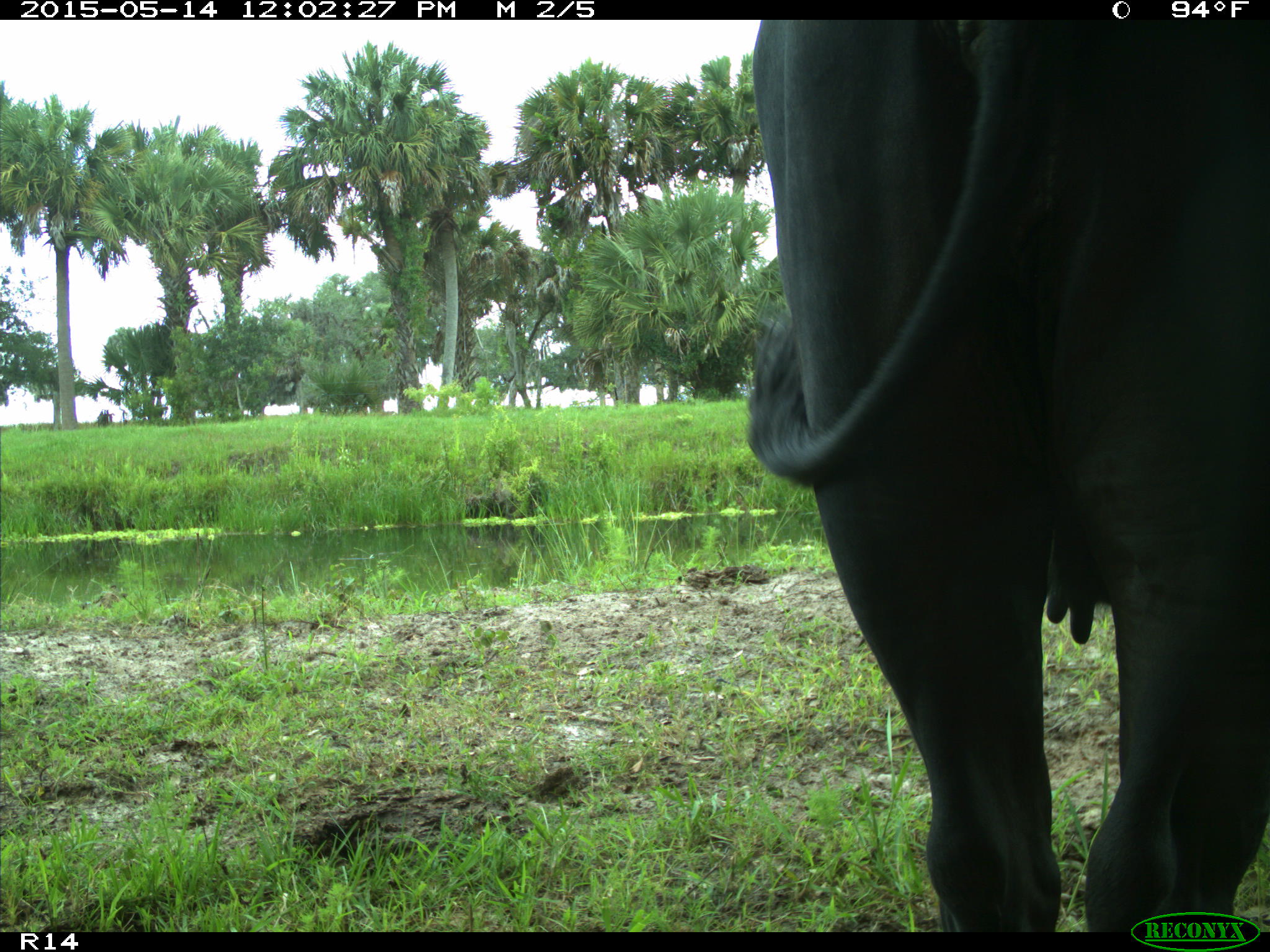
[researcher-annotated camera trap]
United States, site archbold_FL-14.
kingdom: Animalia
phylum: Chordata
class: Mammalia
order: Artiodactyla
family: Bovidae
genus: Bos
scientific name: Bos taurus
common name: domestic cow